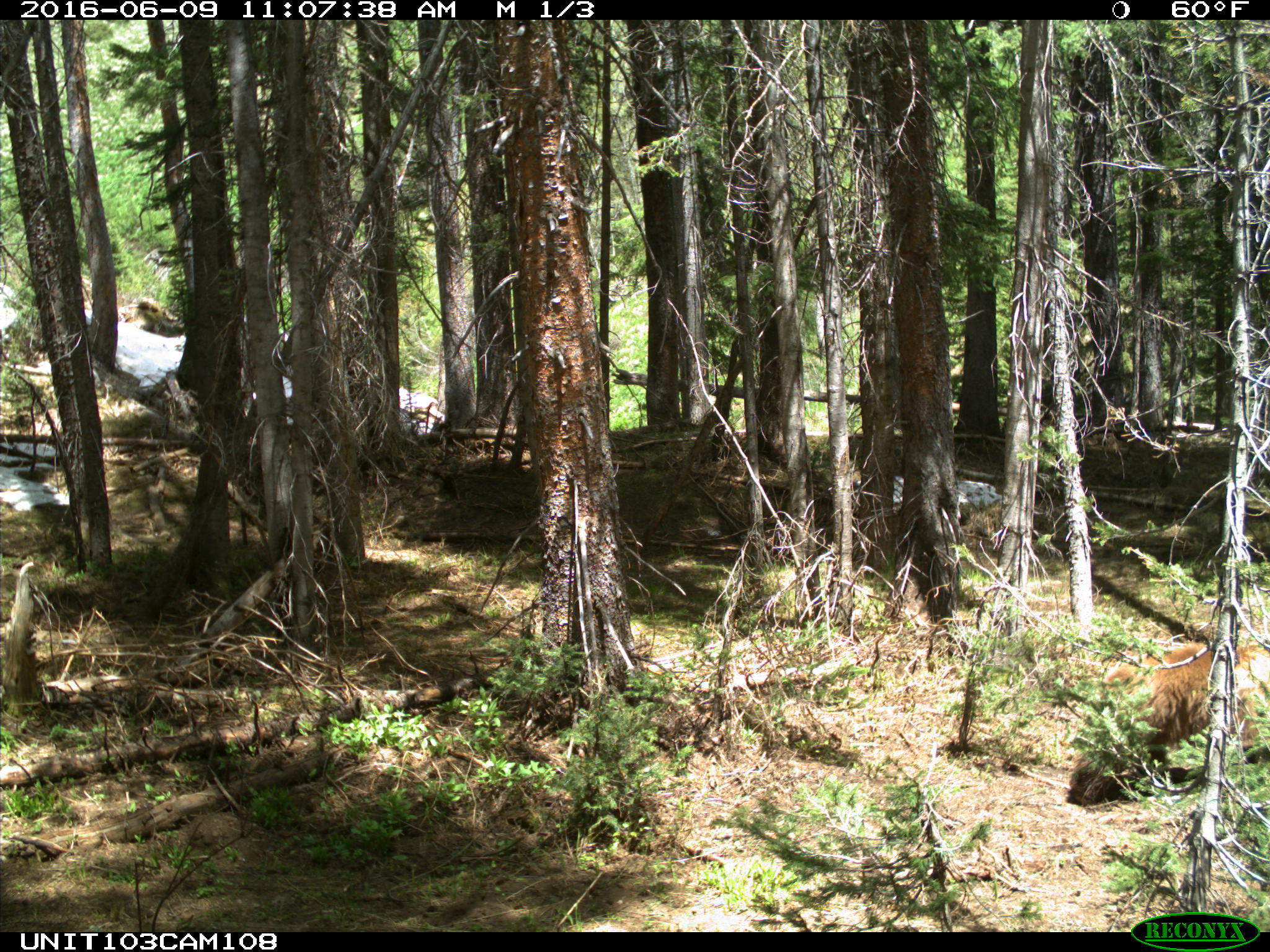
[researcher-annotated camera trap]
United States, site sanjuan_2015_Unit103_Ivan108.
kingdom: Animalia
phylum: Chordata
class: Mammalia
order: Carnivora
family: Ursidae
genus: Ursus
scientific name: Ursus americanus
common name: american black bear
Ursus americanus (american black bear).